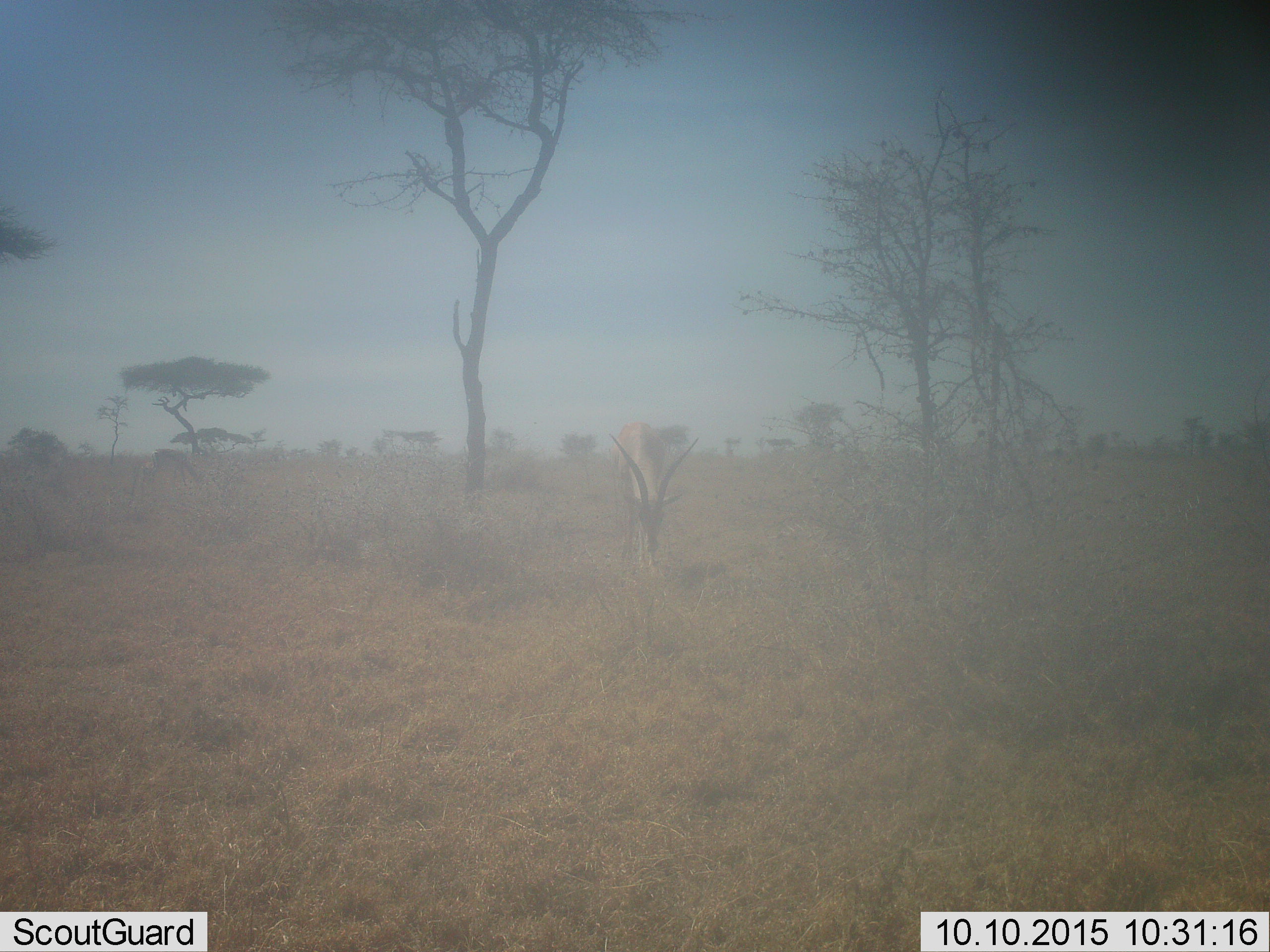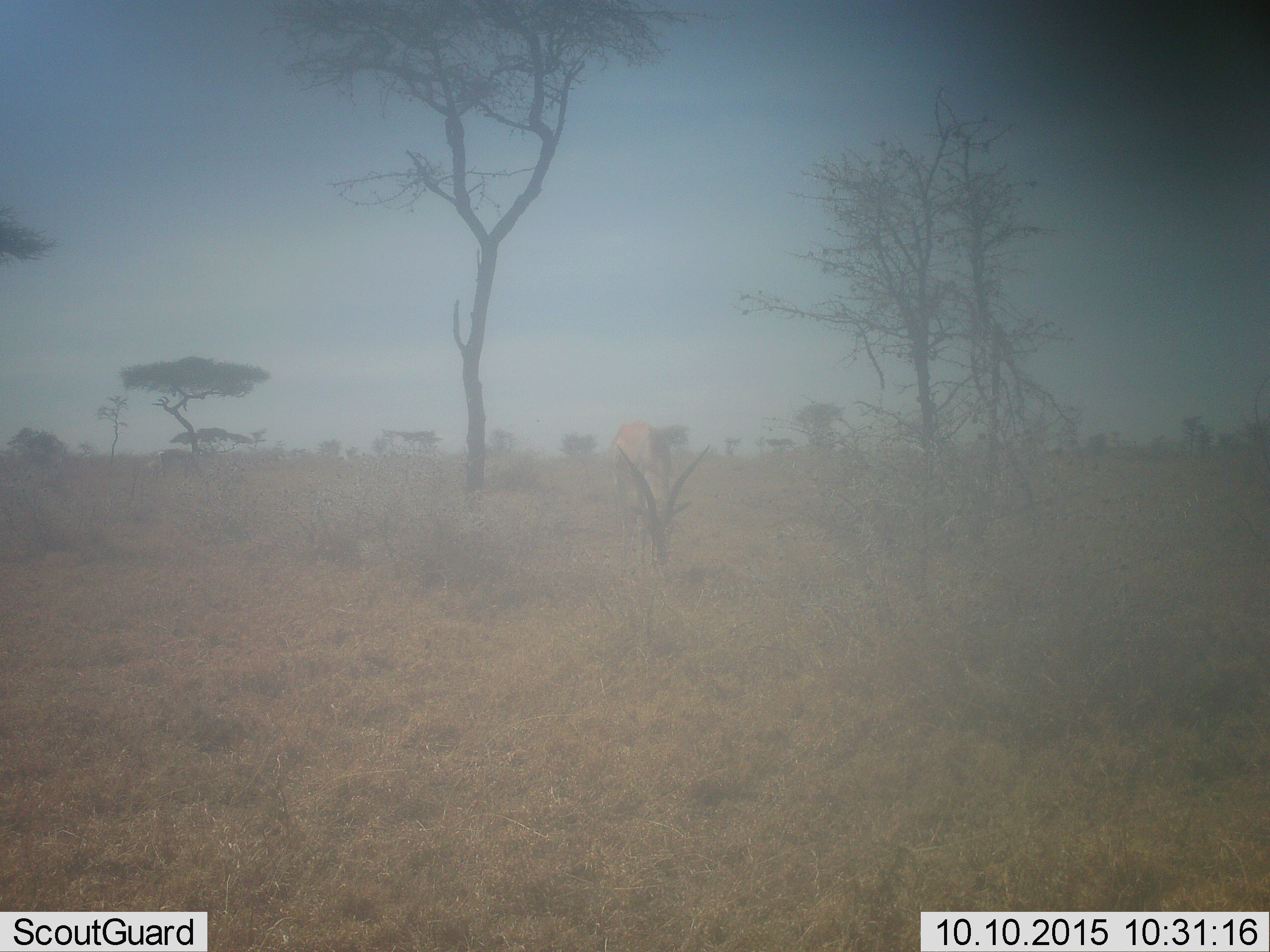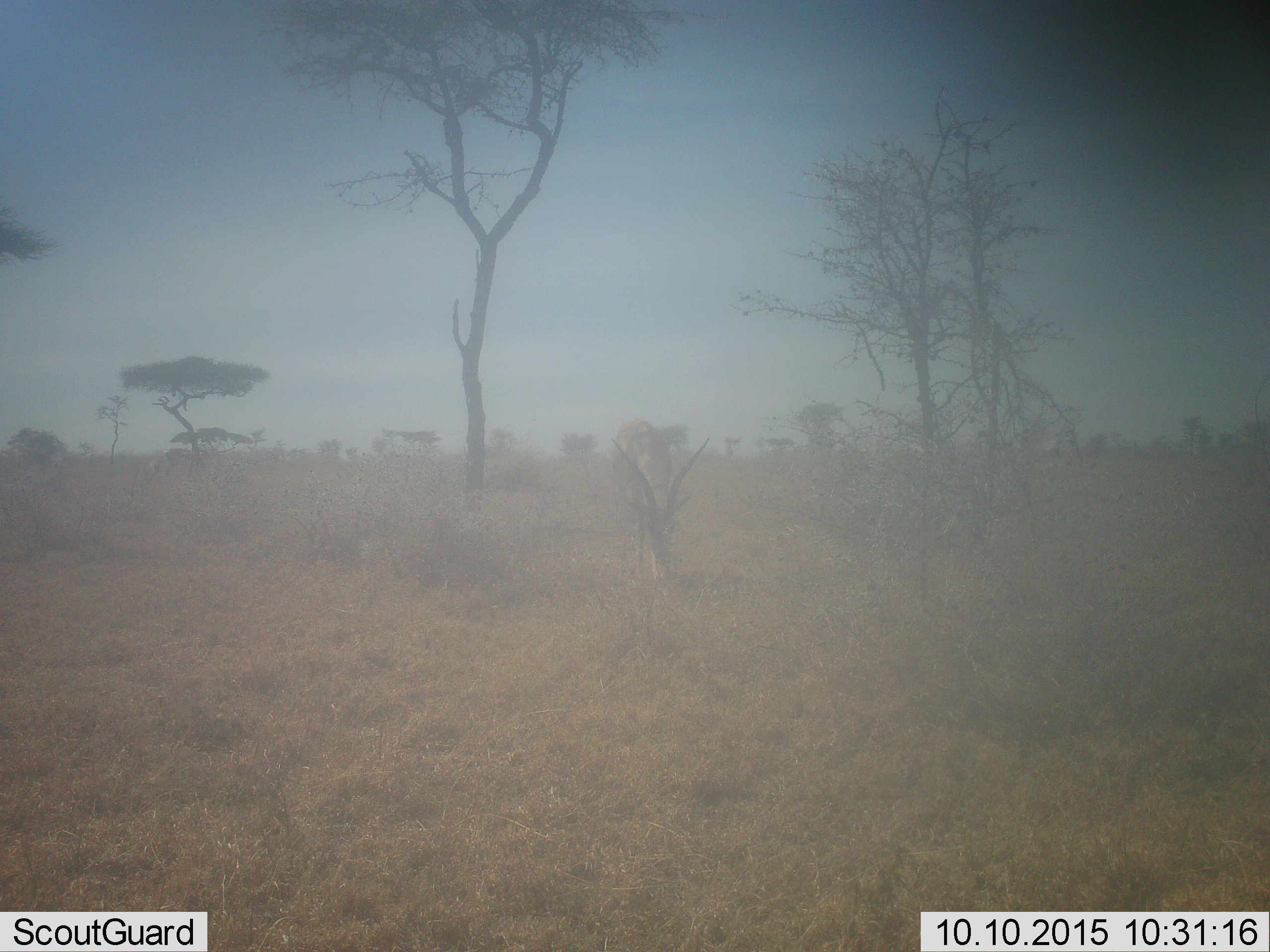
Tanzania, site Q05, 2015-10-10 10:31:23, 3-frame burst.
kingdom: Animalia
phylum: Chordata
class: Mammalia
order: Artiodactyla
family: Bovidae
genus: Nanger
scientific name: Nanger granti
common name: grant's gazelle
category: gazellegrants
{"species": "gazellegrants (grant's gazelle) (Nanger granti)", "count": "1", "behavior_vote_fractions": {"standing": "17%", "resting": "0%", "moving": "33%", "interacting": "0%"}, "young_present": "17%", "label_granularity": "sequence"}